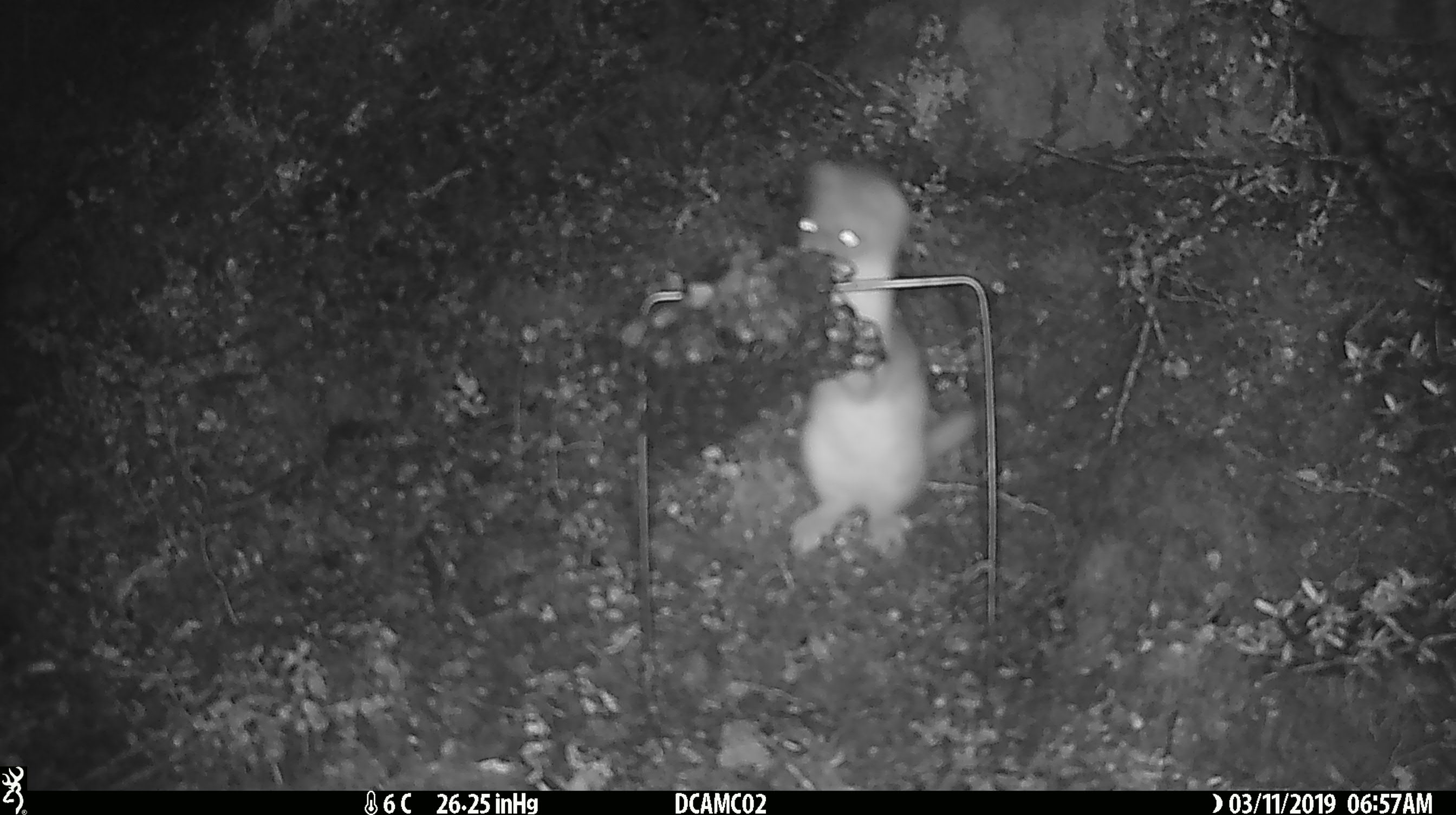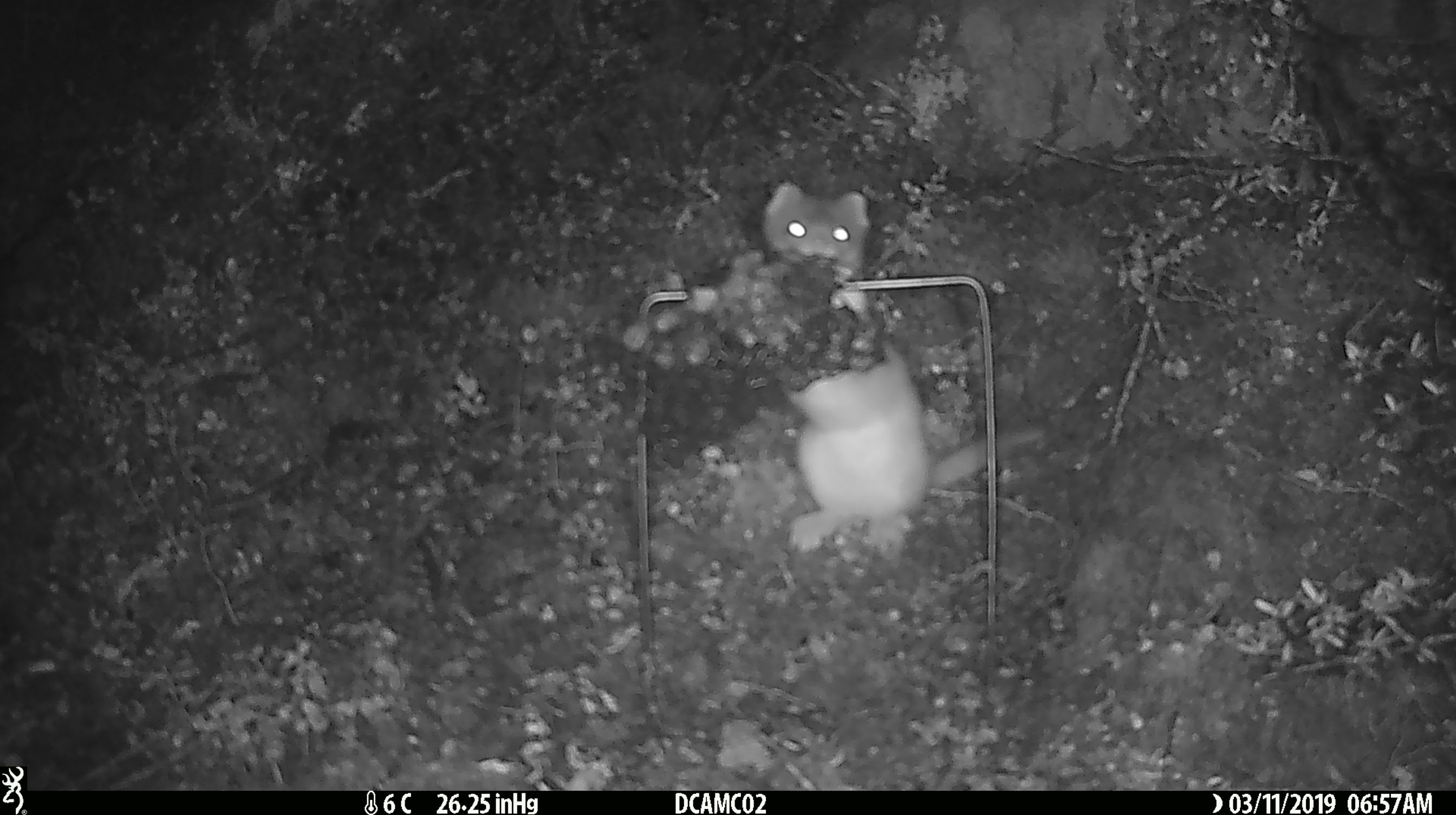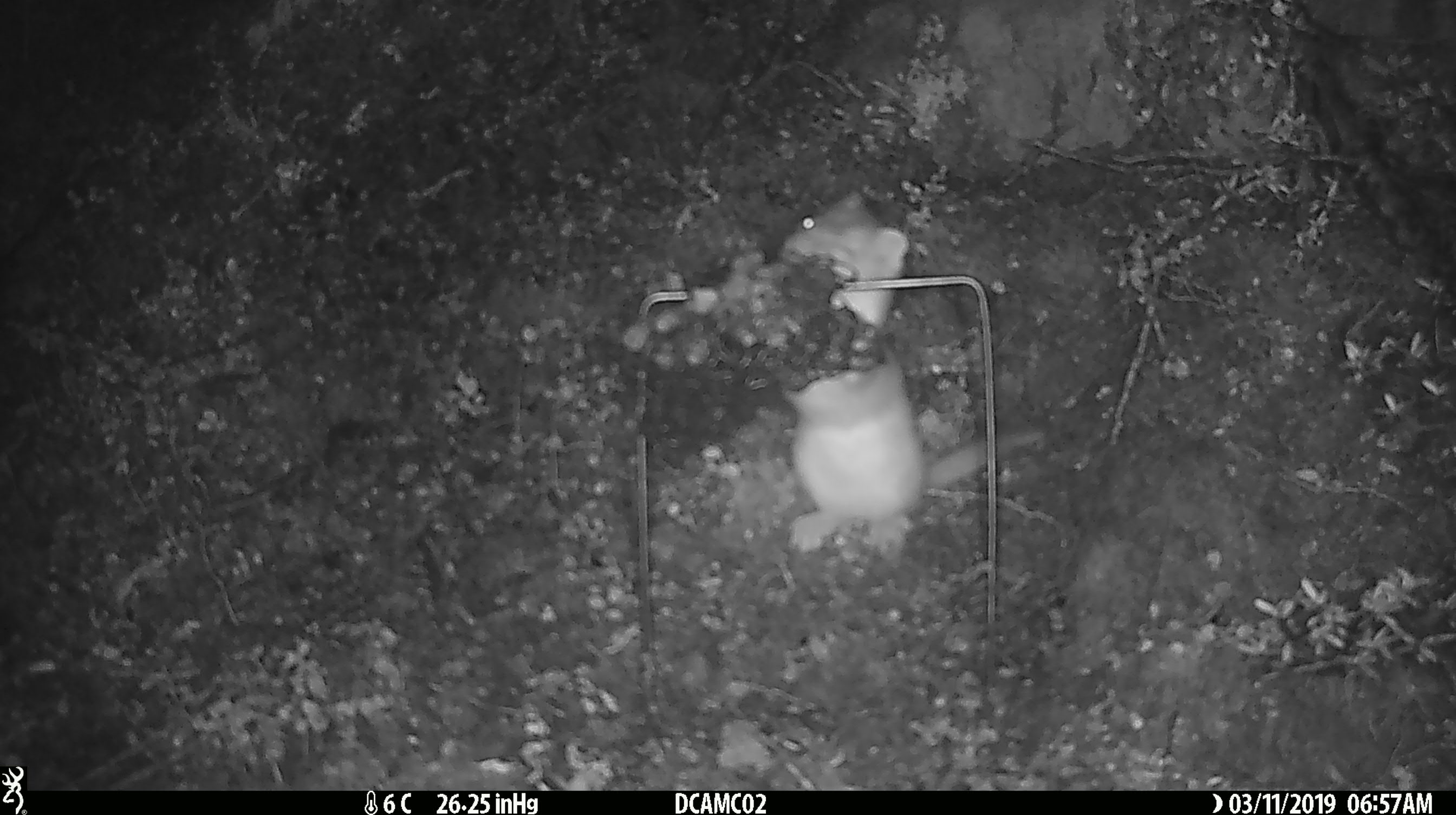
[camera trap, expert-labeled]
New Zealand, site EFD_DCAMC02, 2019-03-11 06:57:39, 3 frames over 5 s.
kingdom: Animalia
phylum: Chordata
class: Mammalia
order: Carnivora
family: Mustelidae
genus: Mustela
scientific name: Mustela erminea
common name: stoat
Stoat (Mustela erminea).